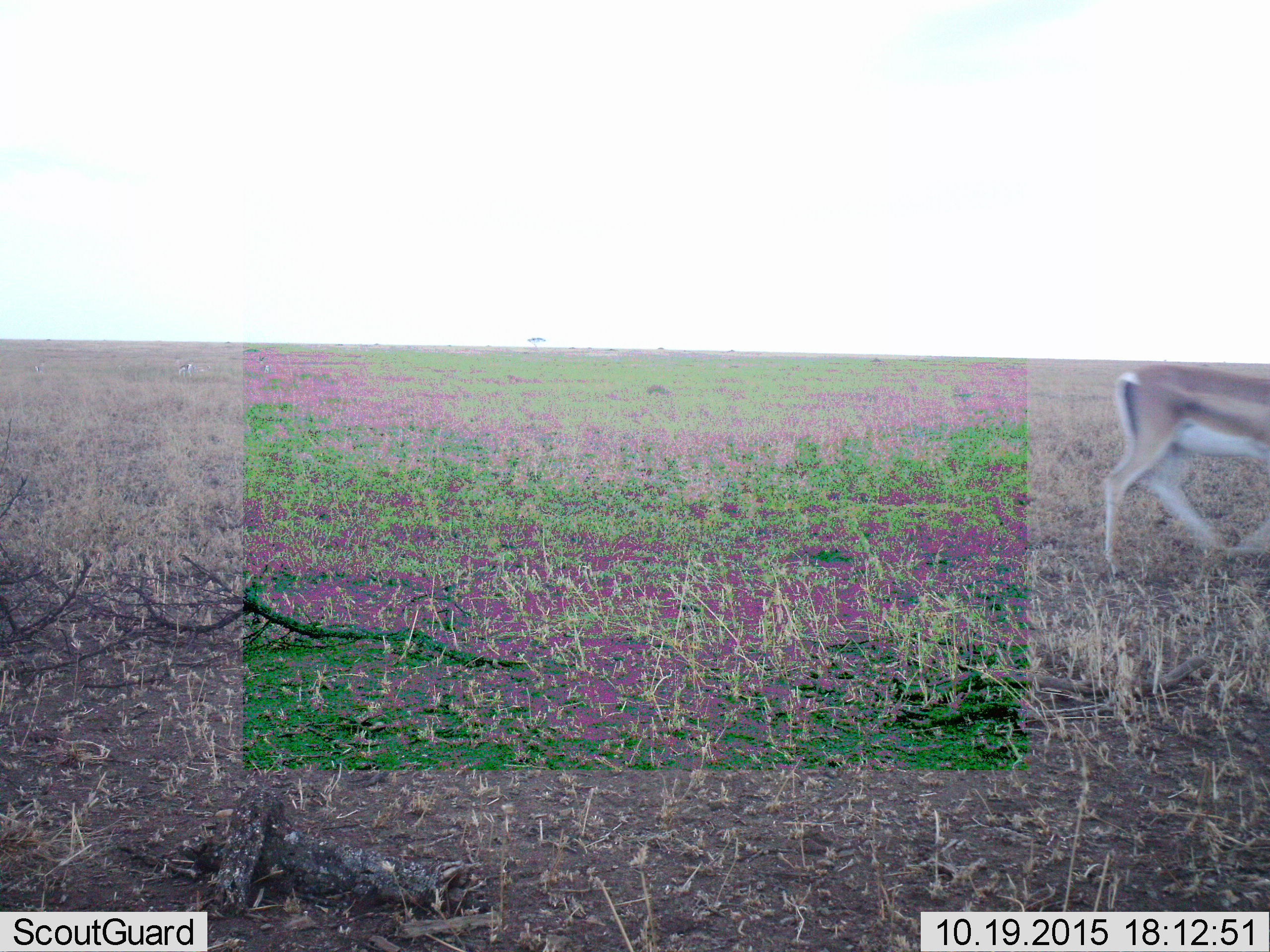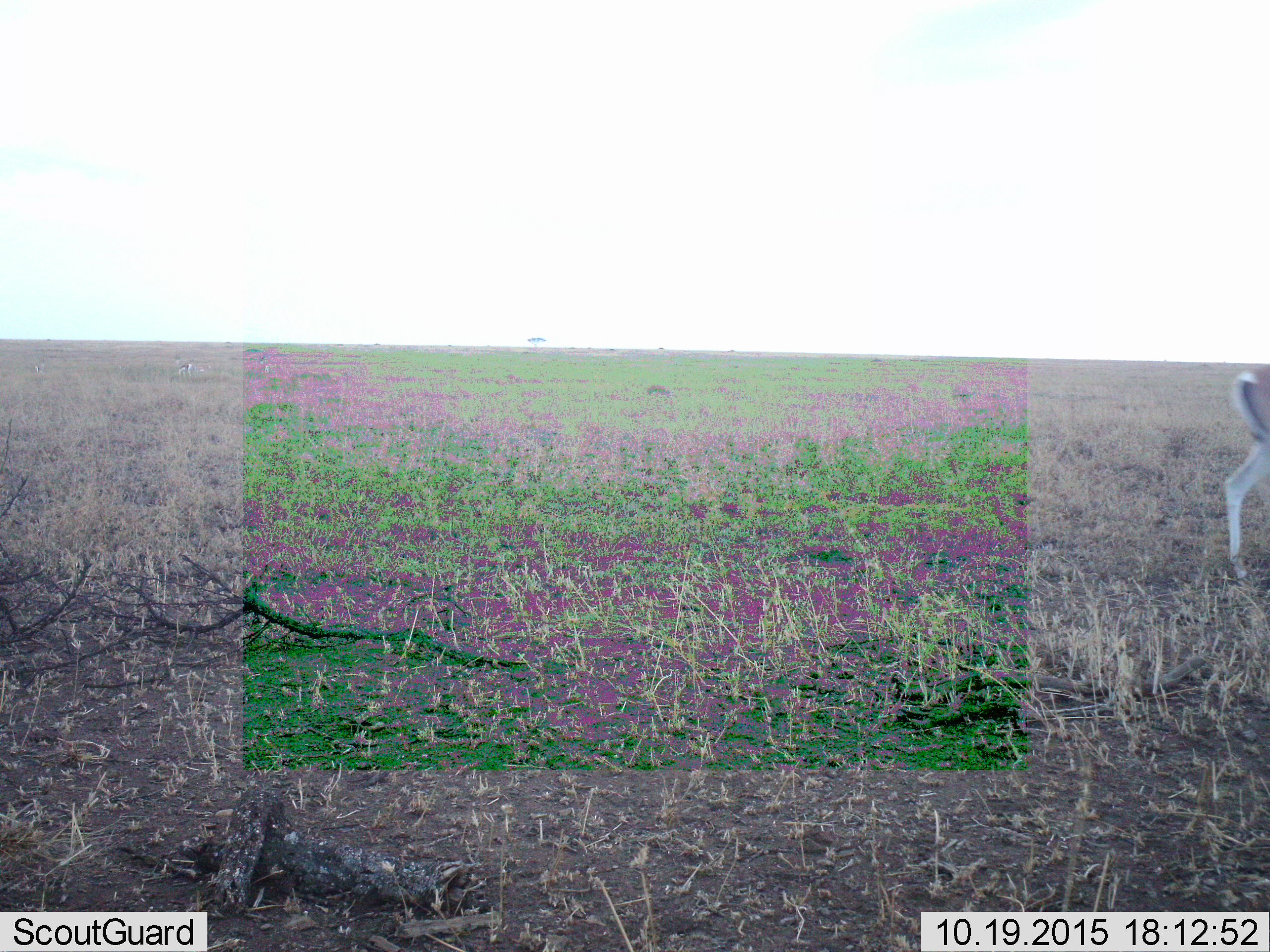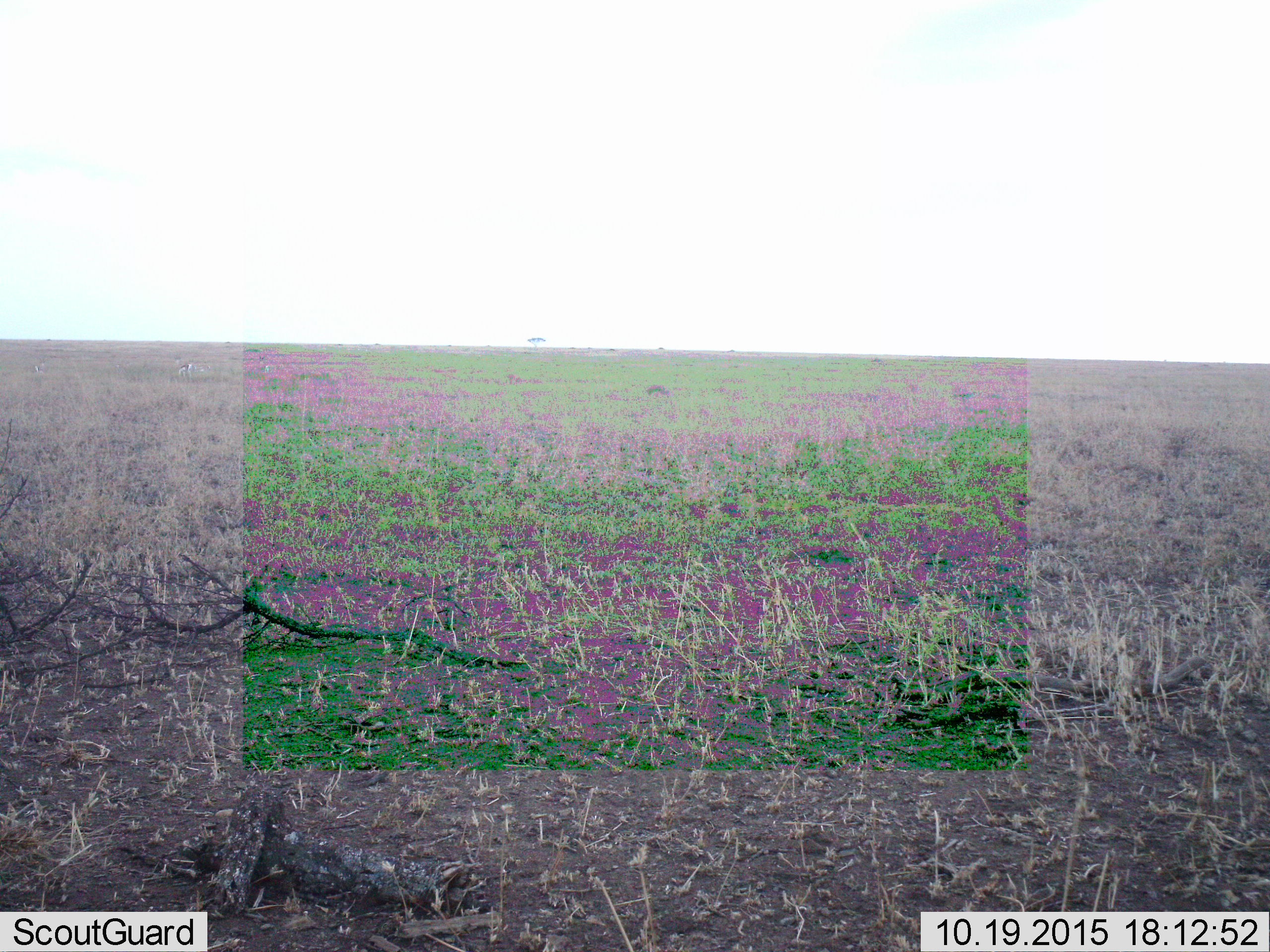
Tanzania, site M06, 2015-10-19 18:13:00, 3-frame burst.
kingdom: Animalia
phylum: Chordata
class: Mammalia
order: Artiodactyla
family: Bovidae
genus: Nanger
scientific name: Nanger granti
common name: grant's gazelle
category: gazellegrants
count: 1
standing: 20%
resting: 0%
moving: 100%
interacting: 0%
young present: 0%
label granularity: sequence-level